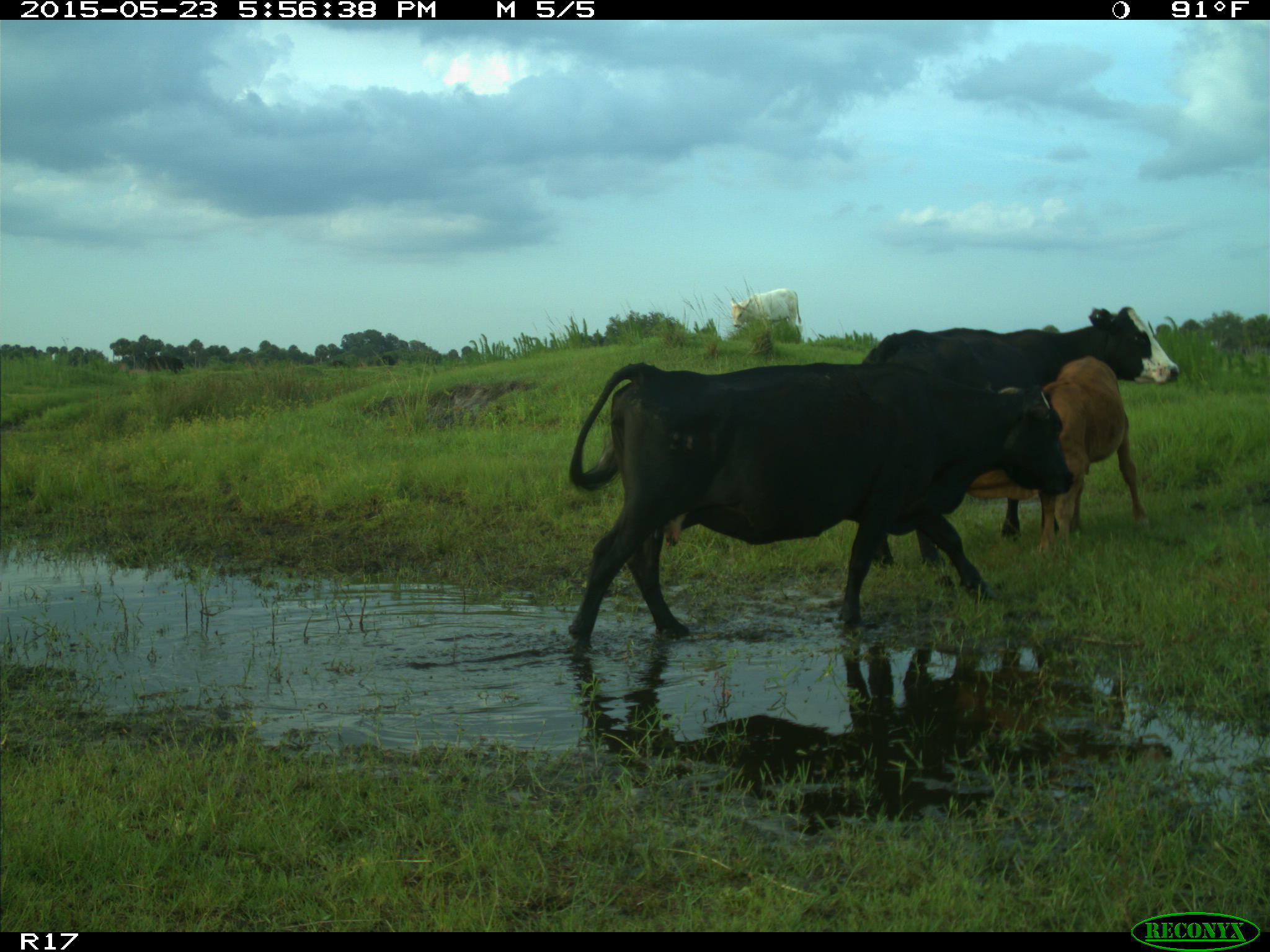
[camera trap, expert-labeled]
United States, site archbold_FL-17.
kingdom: Animalia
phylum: Chordata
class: Mammalia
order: Artiodactyla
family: Bovidae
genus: Bos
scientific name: Bos taurus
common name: domestic cow